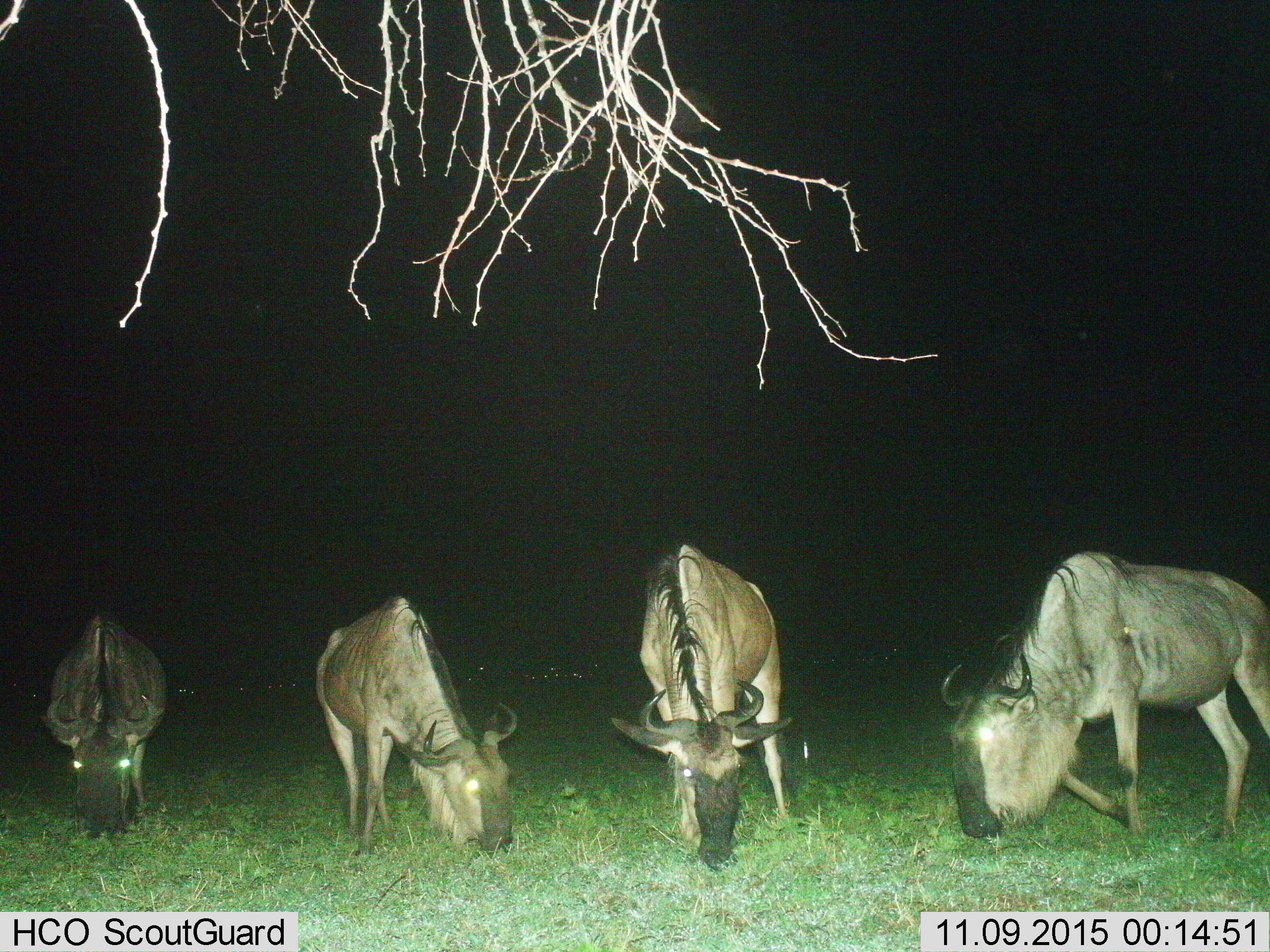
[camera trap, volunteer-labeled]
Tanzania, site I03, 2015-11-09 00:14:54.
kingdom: Animalia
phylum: Chordata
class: Mammalia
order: Artiodactyla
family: Bovidae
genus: Connochaetes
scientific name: Connochaetes taurinus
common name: blue wildebeest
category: wildebeest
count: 4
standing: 20%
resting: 0%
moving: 0%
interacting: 0%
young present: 0%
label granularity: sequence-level